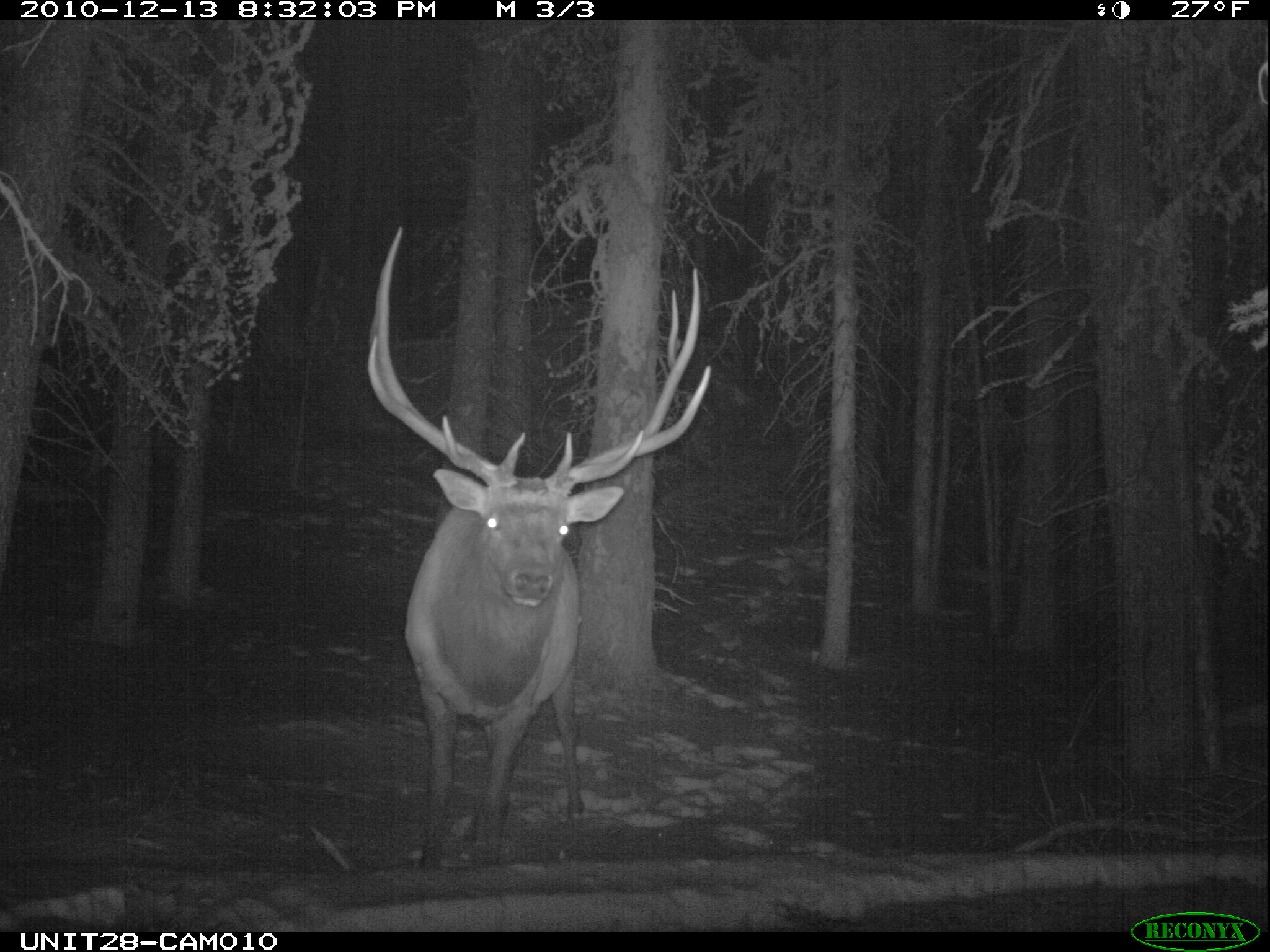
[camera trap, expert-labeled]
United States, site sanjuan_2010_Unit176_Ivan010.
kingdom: Animalia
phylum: Chordata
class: Mammalia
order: Artiodactyla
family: Cervidae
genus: Cervus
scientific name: Cervus elaphus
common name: red deer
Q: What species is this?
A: Cervus elaphus (red deer).